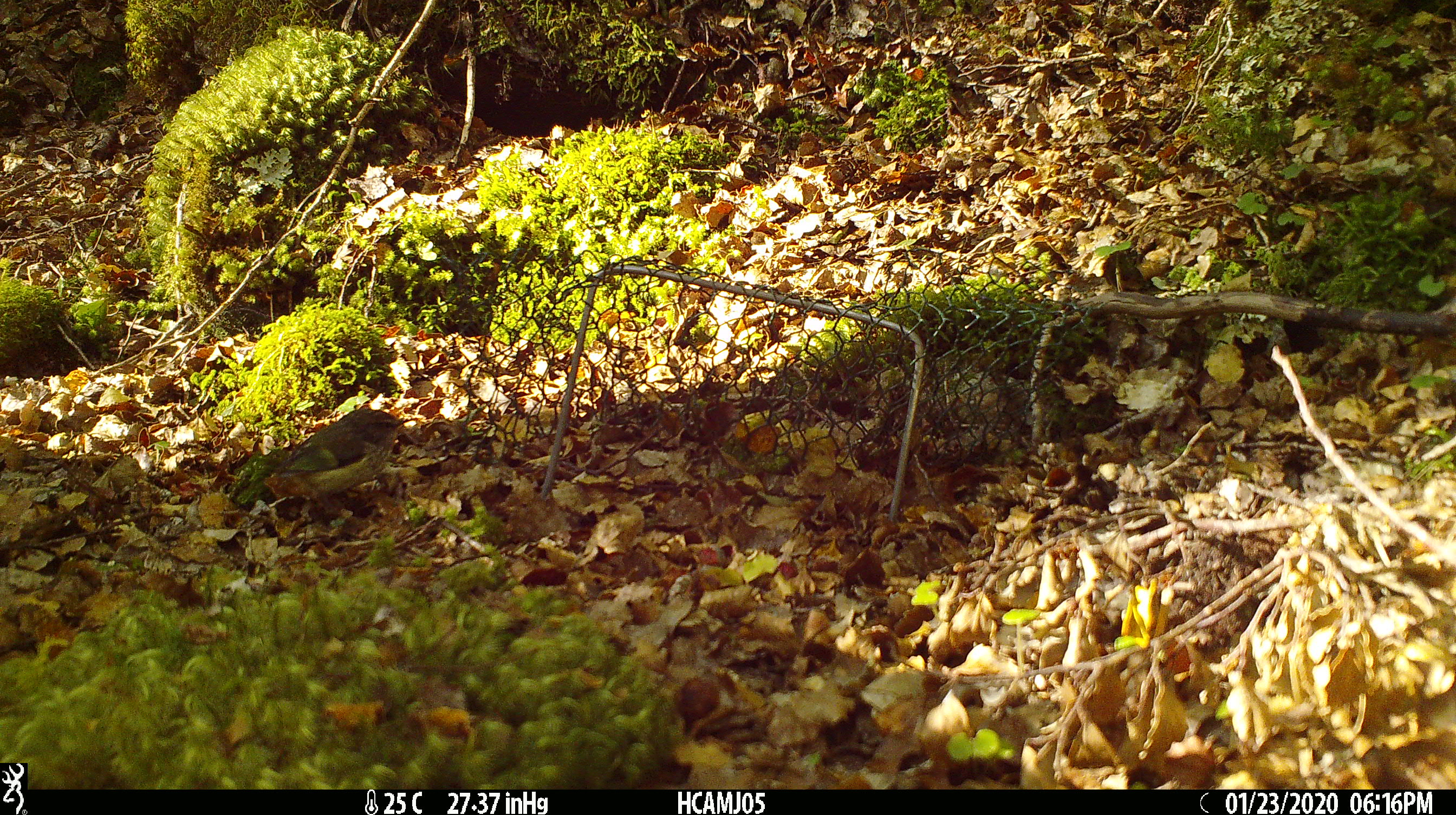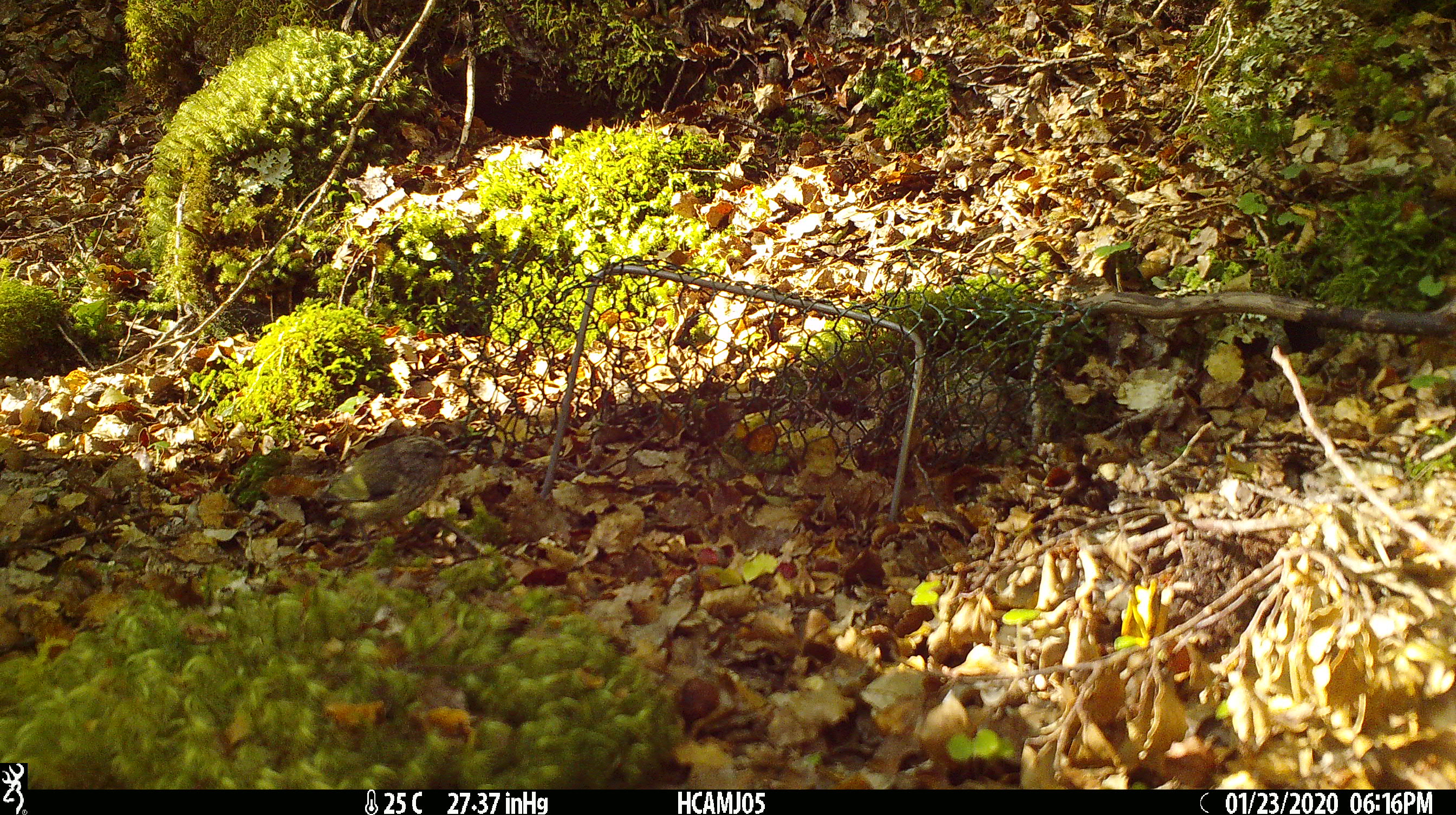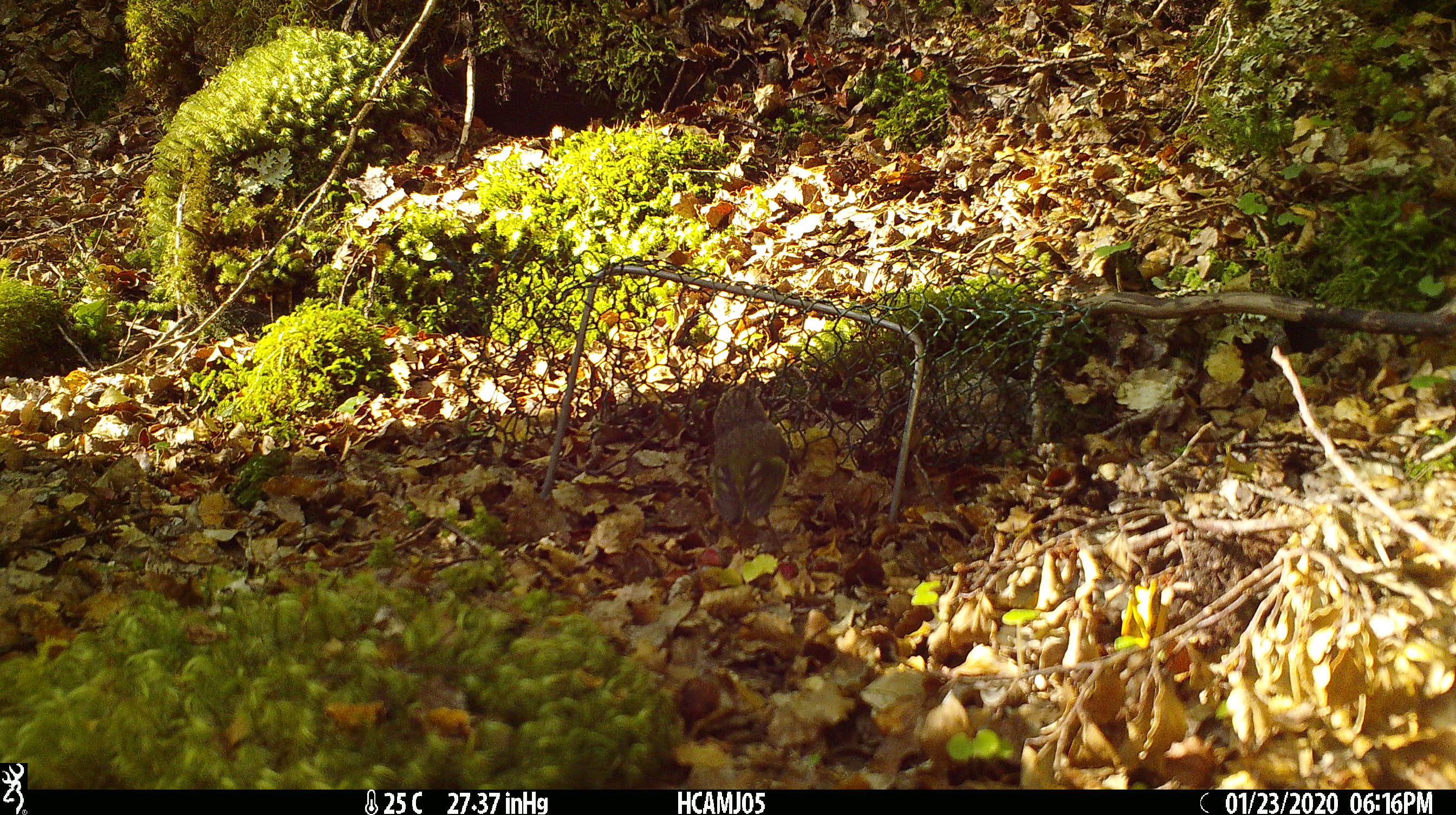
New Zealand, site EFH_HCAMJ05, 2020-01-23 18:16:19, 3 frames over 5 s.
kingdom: Animalia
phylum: Chordata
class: Aves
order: Passeriformes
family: Acanthisittidae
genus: Acanthisitta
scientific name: Acanthisitta chloris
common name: rifleman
Rifleman (Acanthisitta chloris).